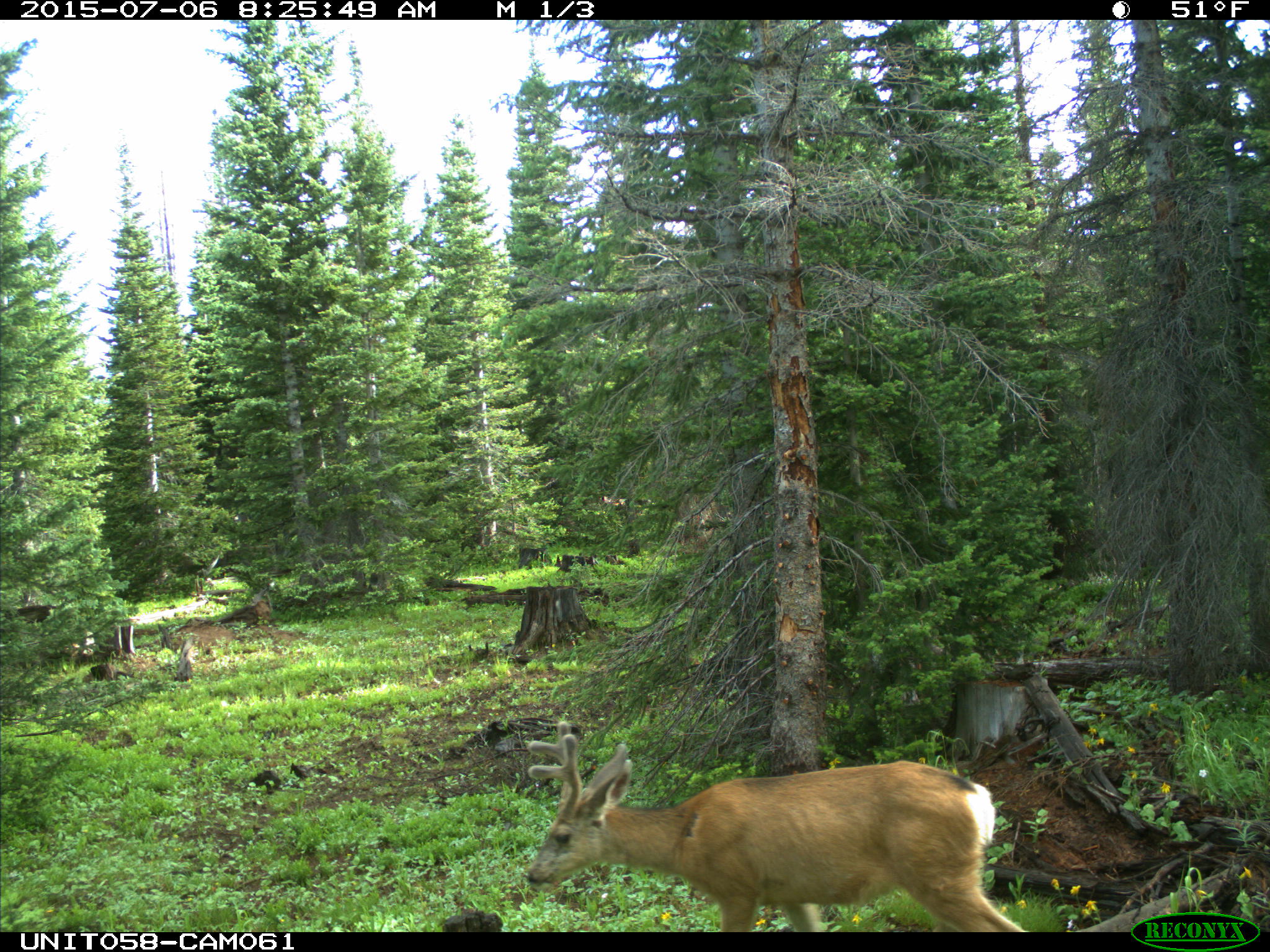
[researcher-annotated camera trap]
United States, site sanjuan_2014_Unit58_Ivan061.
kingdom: Animalia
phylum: Chordata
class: Mammalia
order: Artiodactyla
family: Cervidae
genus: Odocoileus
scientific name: Odocoileus hemionus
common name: mule deer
Odocoileus hemionus (mule deer).